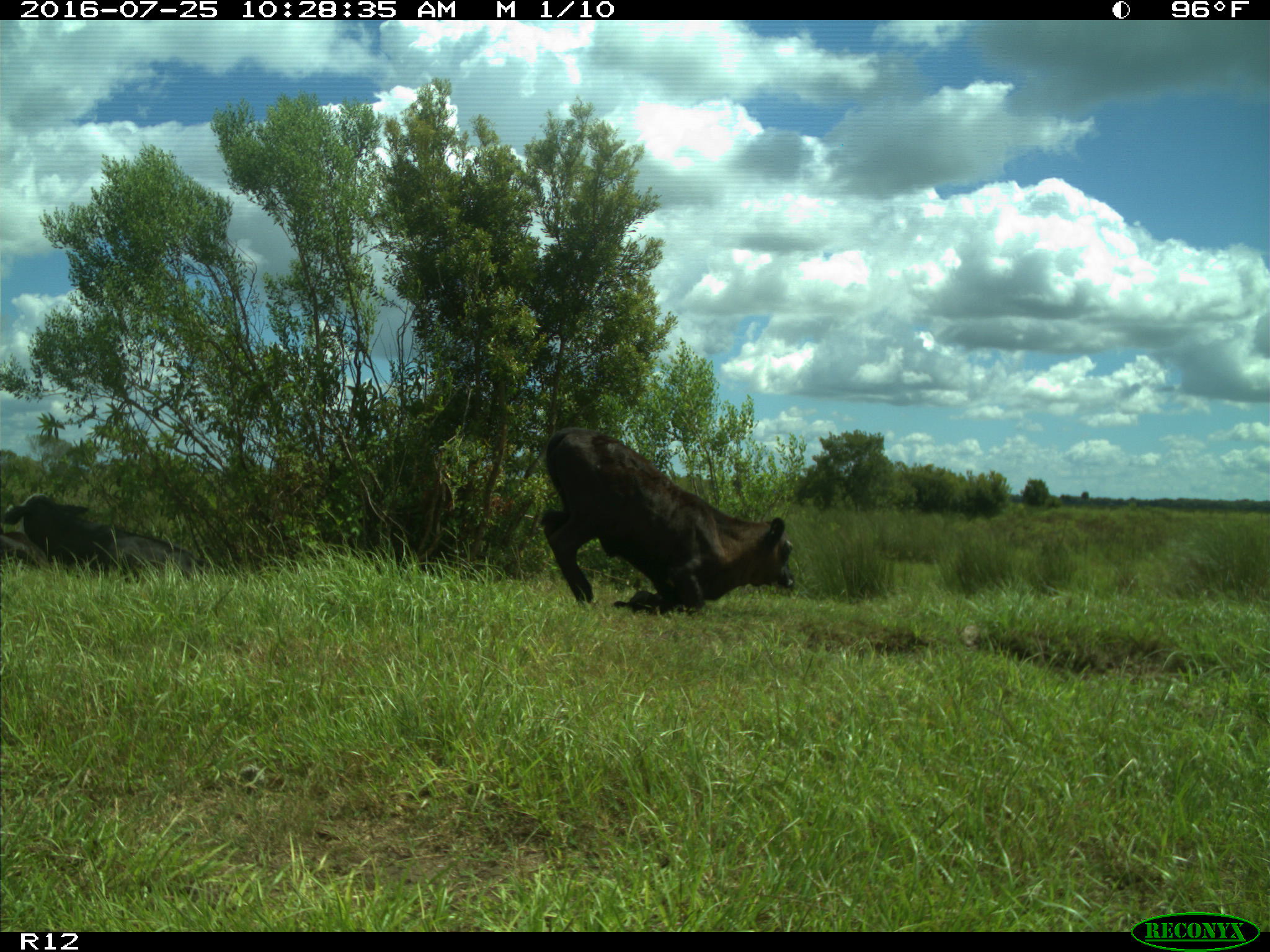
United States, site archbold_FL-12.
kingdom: Animalia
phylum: Chordata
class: Mammalia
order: Artiodactyla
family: Bovidae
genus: Bos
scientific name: Bos taurus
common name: domestic cow